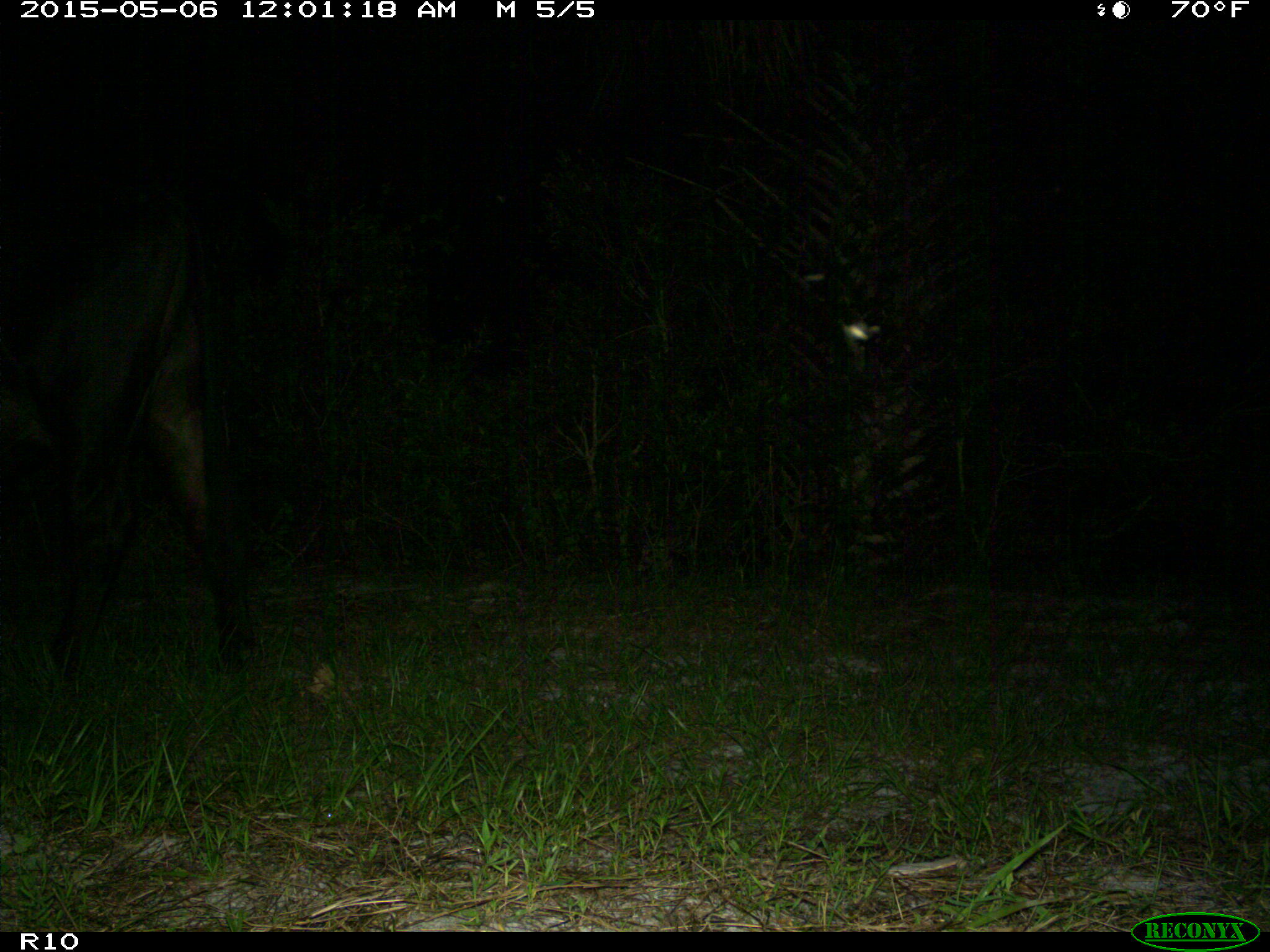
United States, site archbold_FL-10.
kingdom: Animalia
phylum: Chordata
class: Mammalia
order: Artiodactyla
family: Bovidae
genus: Bos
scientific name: Bos taurus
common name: domestic cow